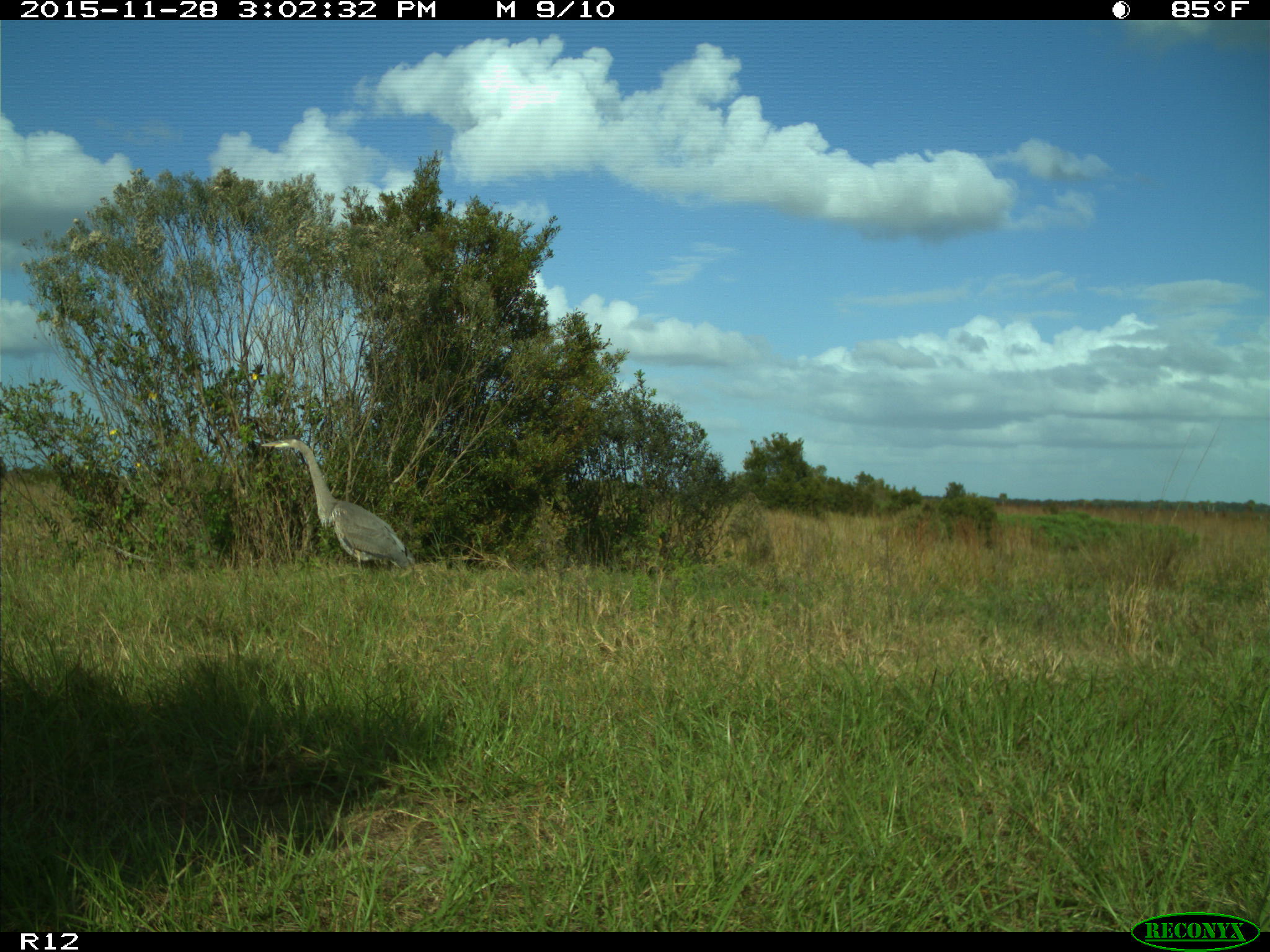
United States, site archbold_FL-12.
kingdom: Animalia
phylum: Chordata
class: Aves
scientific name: Aves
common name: birds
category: unidentified bird